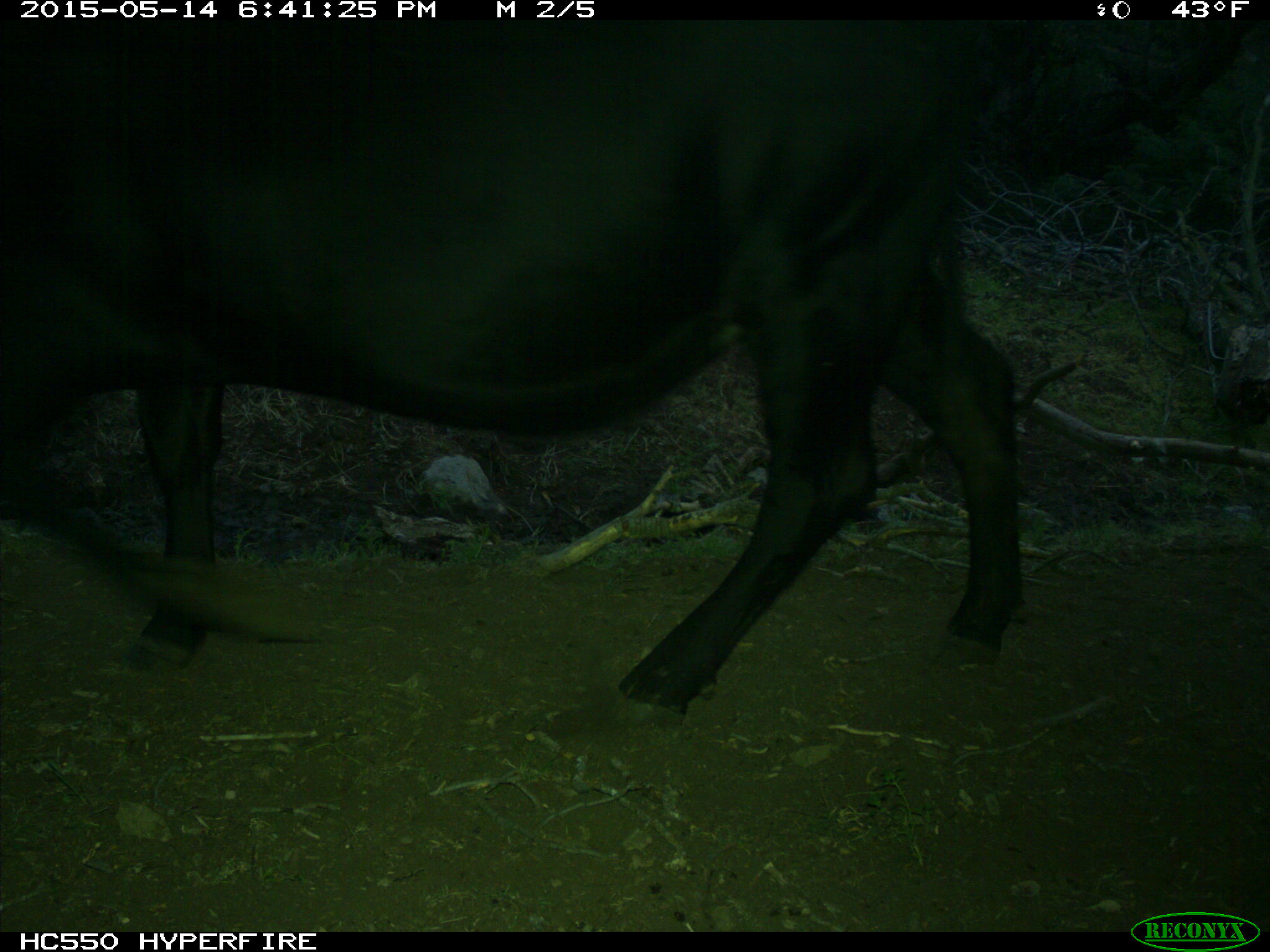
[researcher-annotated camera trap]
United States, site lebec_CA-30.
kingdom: Animalia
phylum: Chordata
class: Mammalia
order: Artiodactyla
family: Bovidae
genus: Bos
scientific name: Bos taurus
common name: domestic cow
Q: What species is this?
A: Bos taurus (domestic cow).